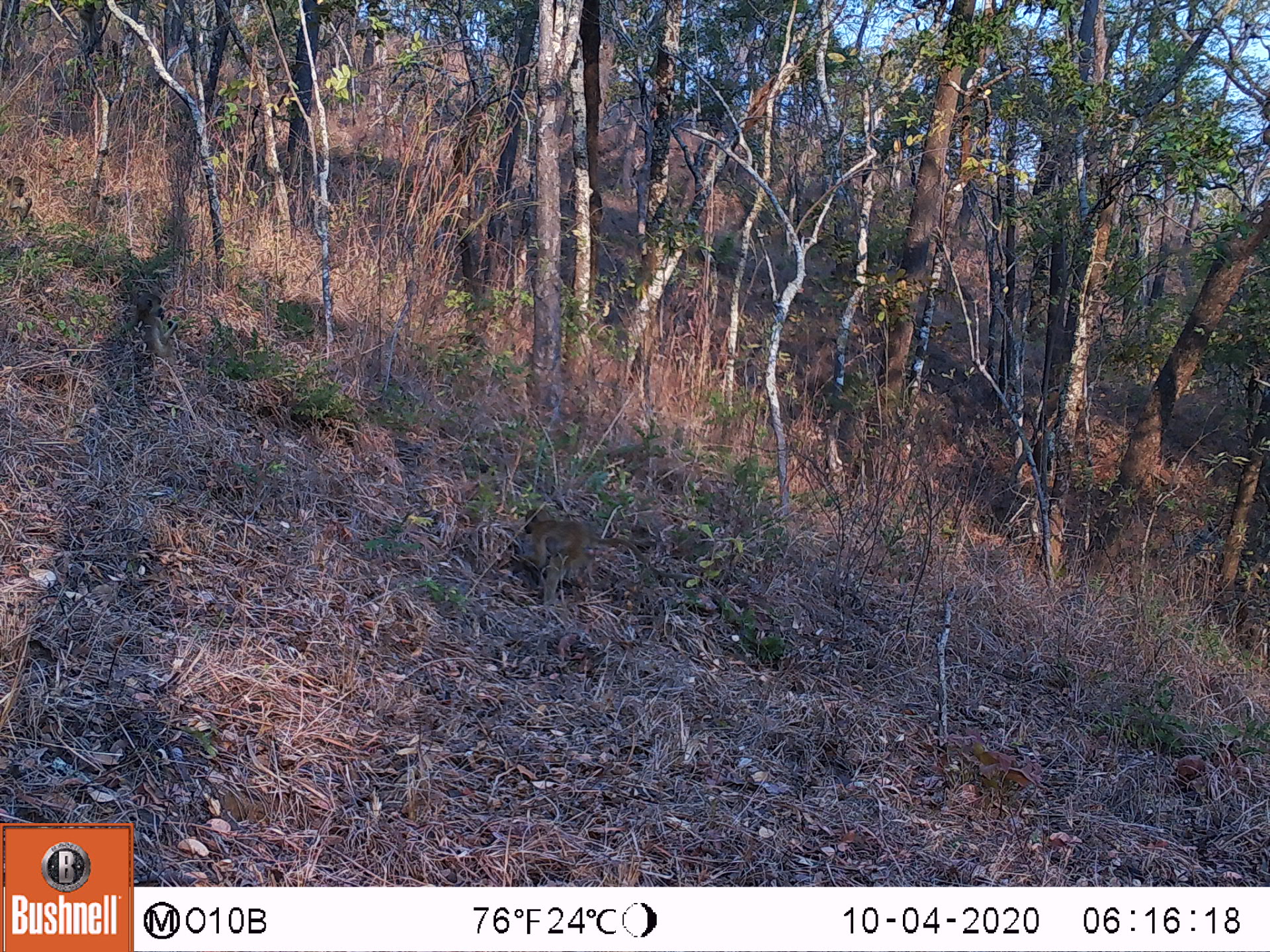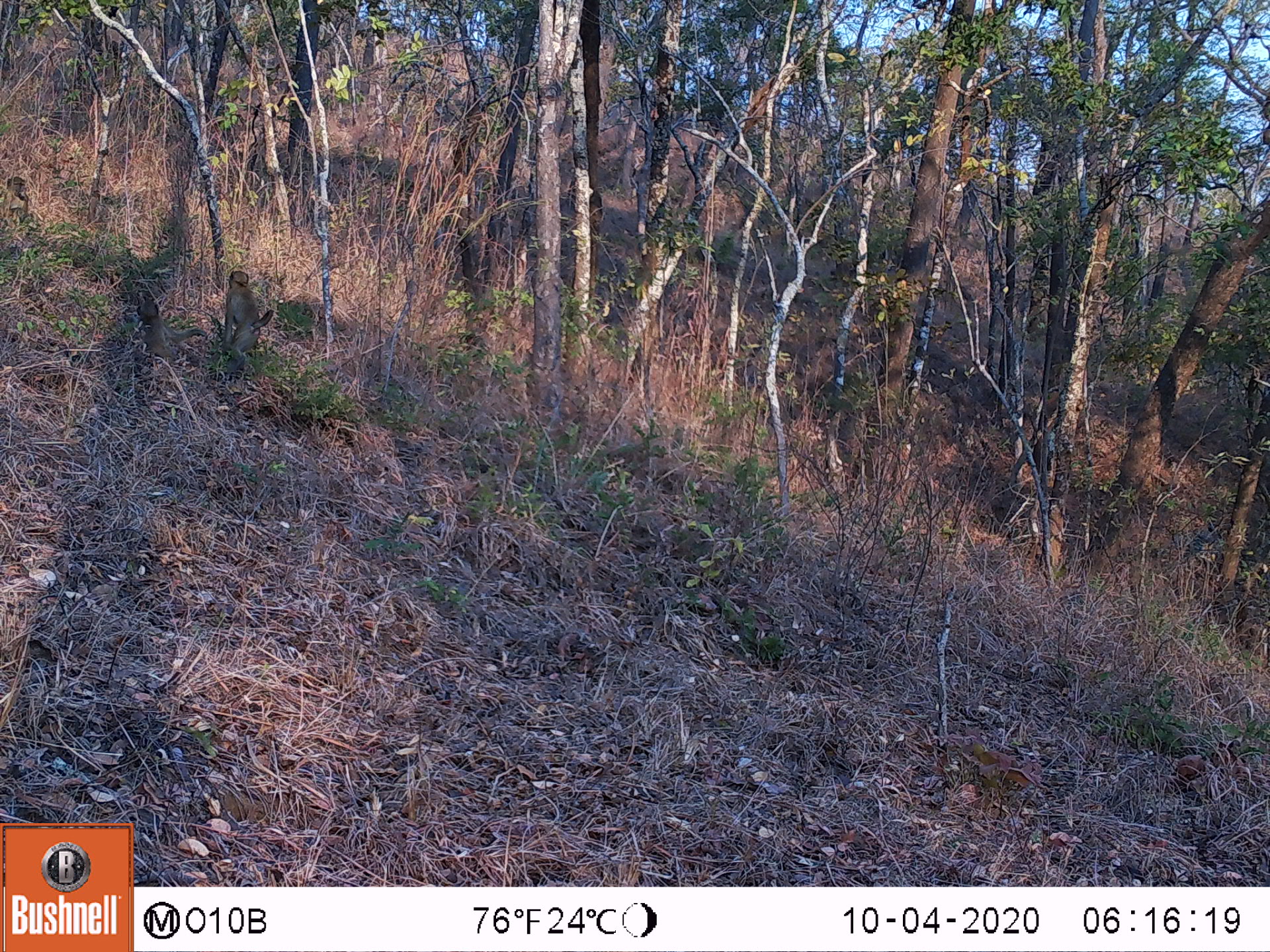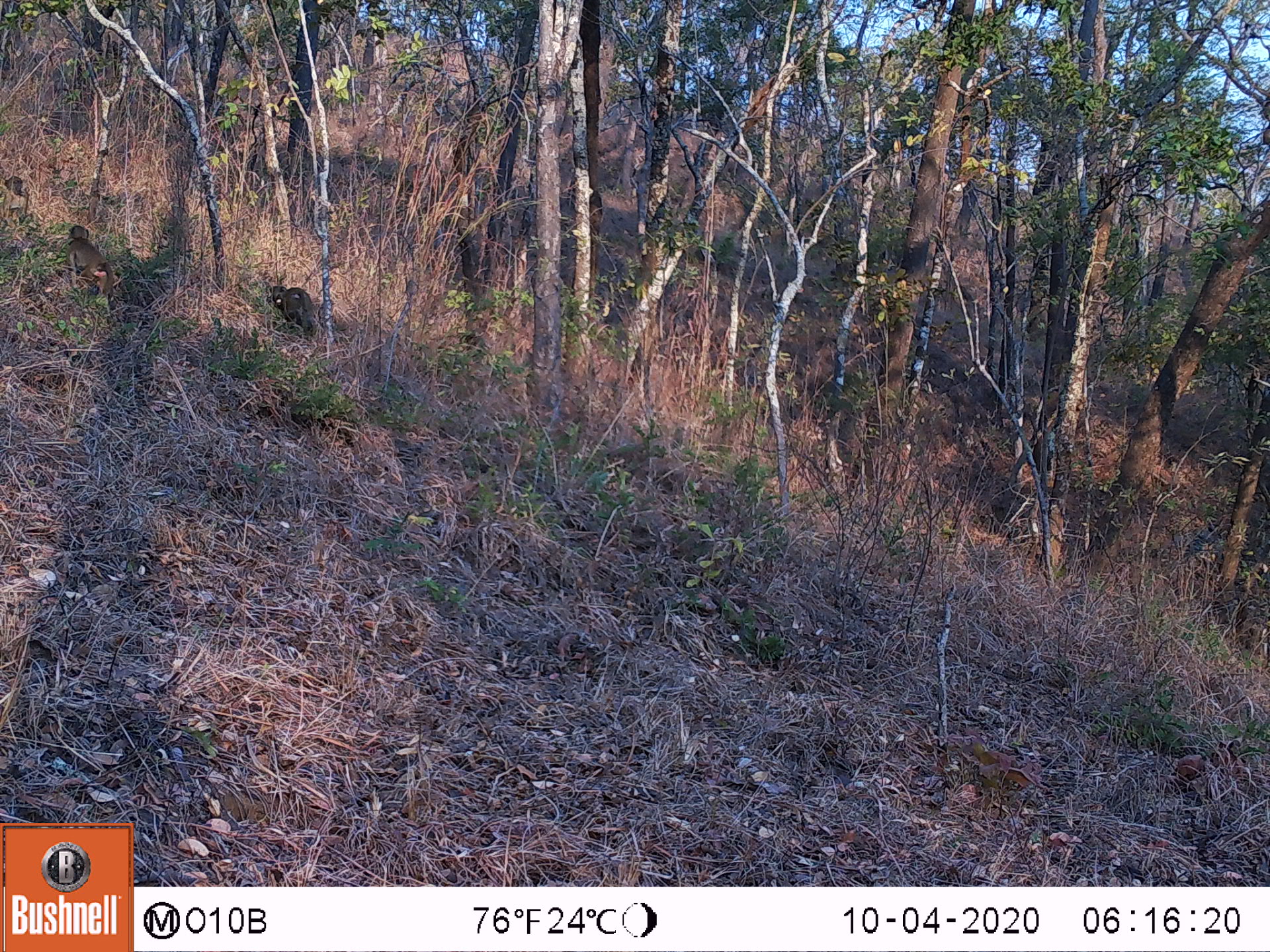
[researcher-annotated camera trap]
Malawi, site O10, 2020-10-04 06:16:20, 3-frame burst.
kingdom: Animalia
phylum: Chordata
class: Mammalia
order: Primates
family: Cercopithecidae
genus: Papio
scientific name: Papio cynocephalus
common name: yellow baboon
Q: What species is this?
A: Yellow baboon (Papio cynocephalus).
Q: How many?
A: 1.